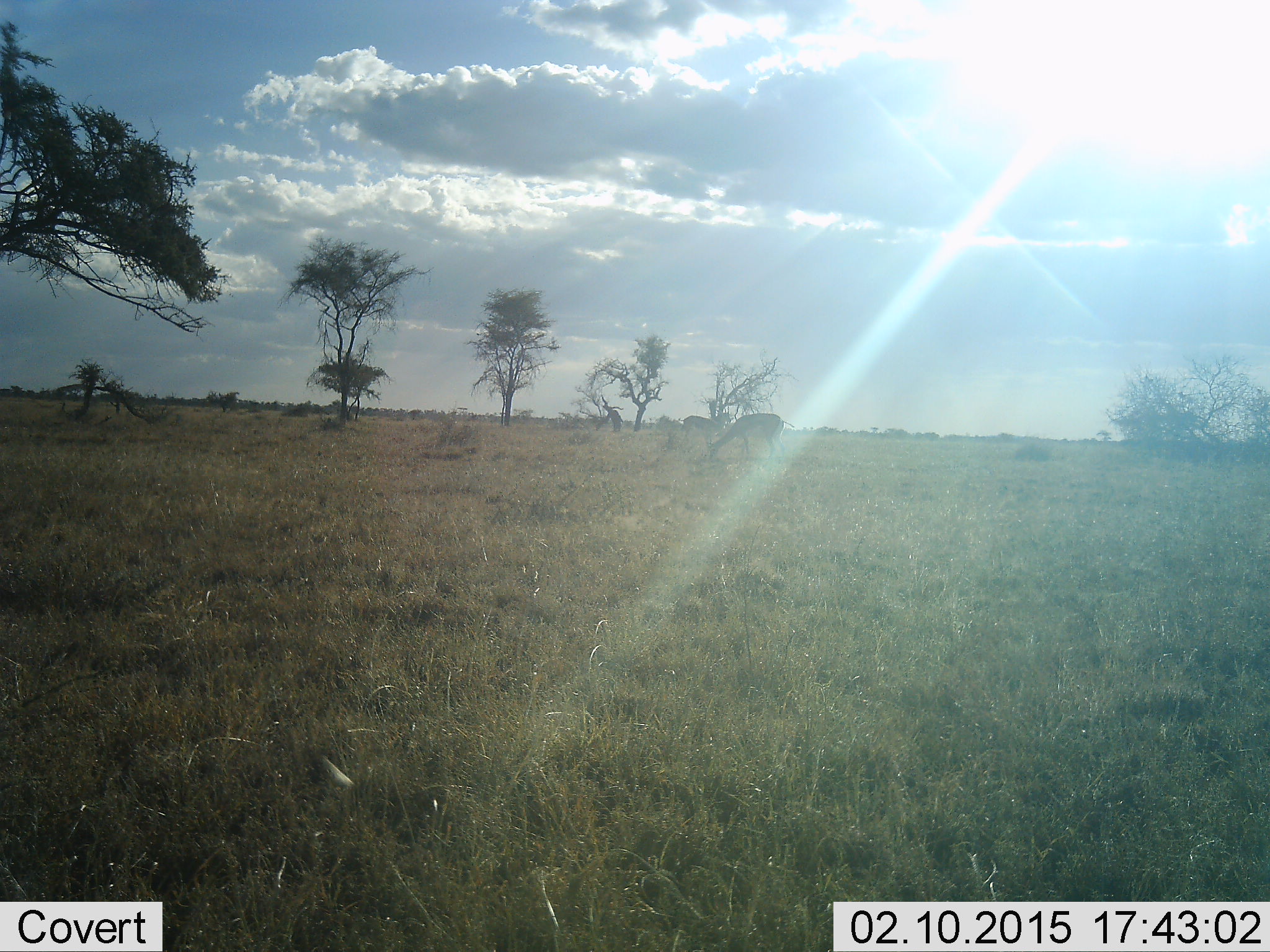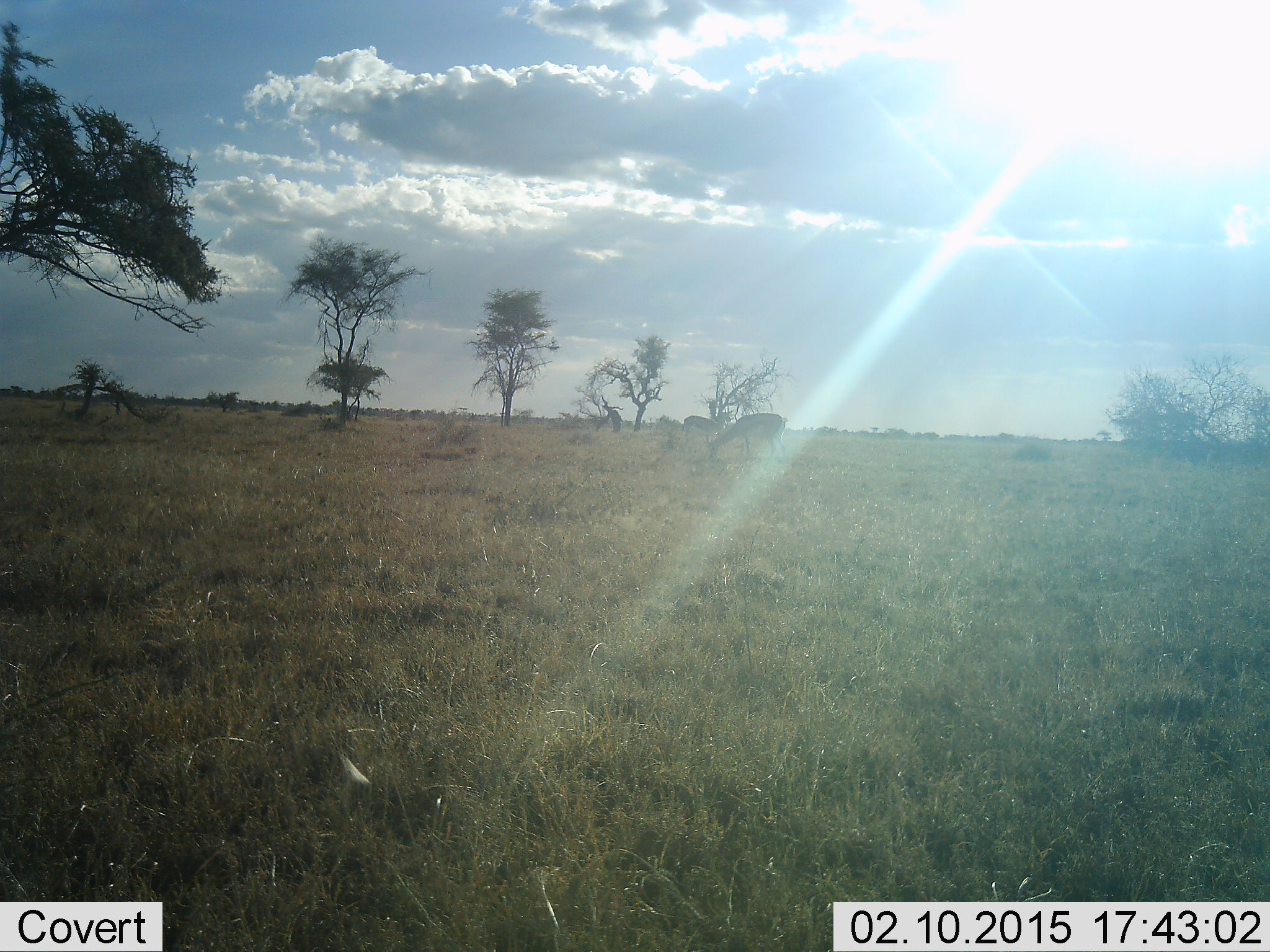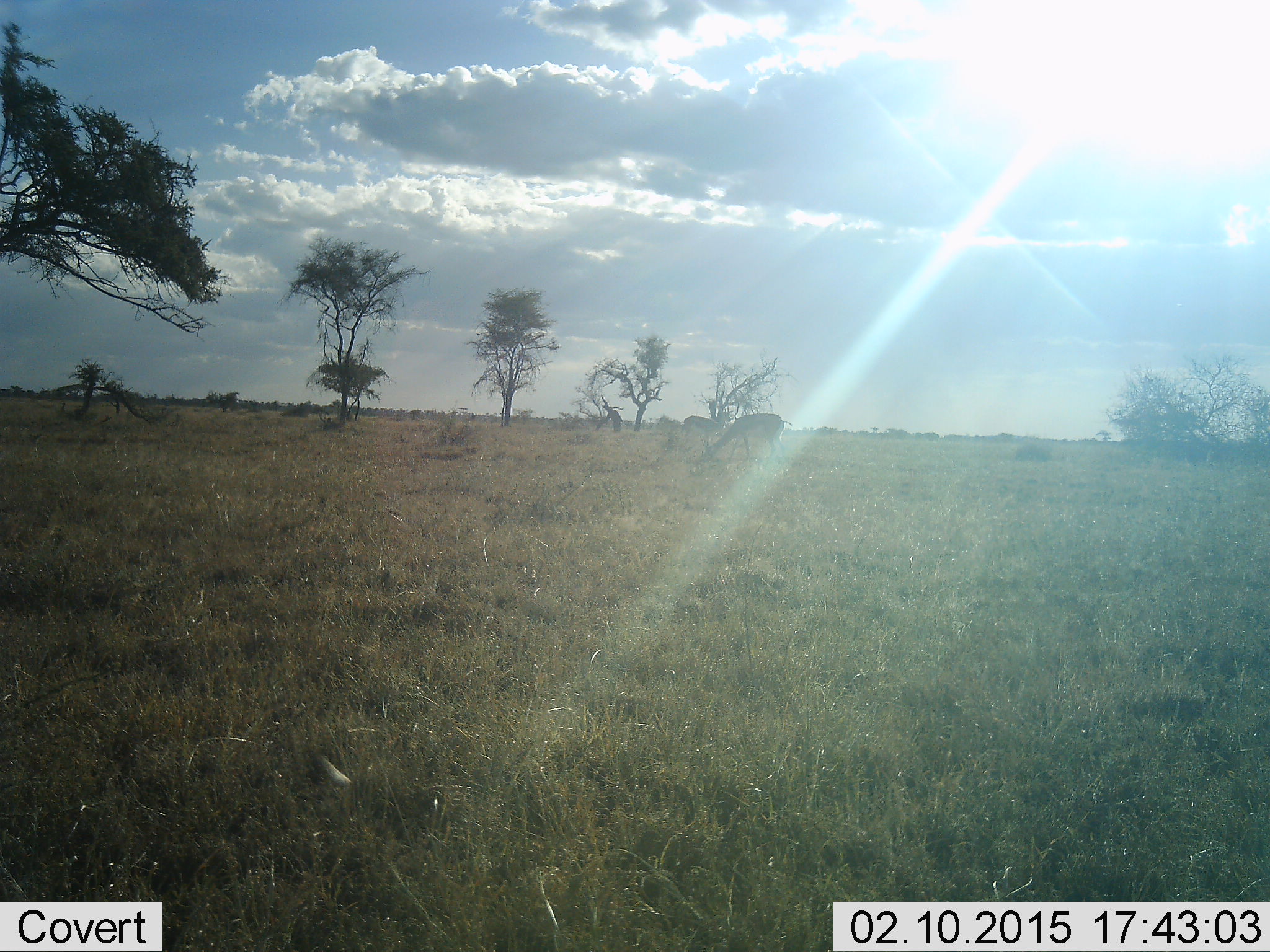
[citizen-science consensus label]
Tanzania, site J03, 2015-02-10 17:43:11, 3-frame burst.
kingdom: Animalia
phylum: Chordata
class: Mammalia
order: Artiodactyla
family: Bovidae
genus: Aepyceros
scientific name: Aepyceros melampus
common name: impala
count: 2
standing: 43%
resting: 0%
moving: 0%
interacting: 0%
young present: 0%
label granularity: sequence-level